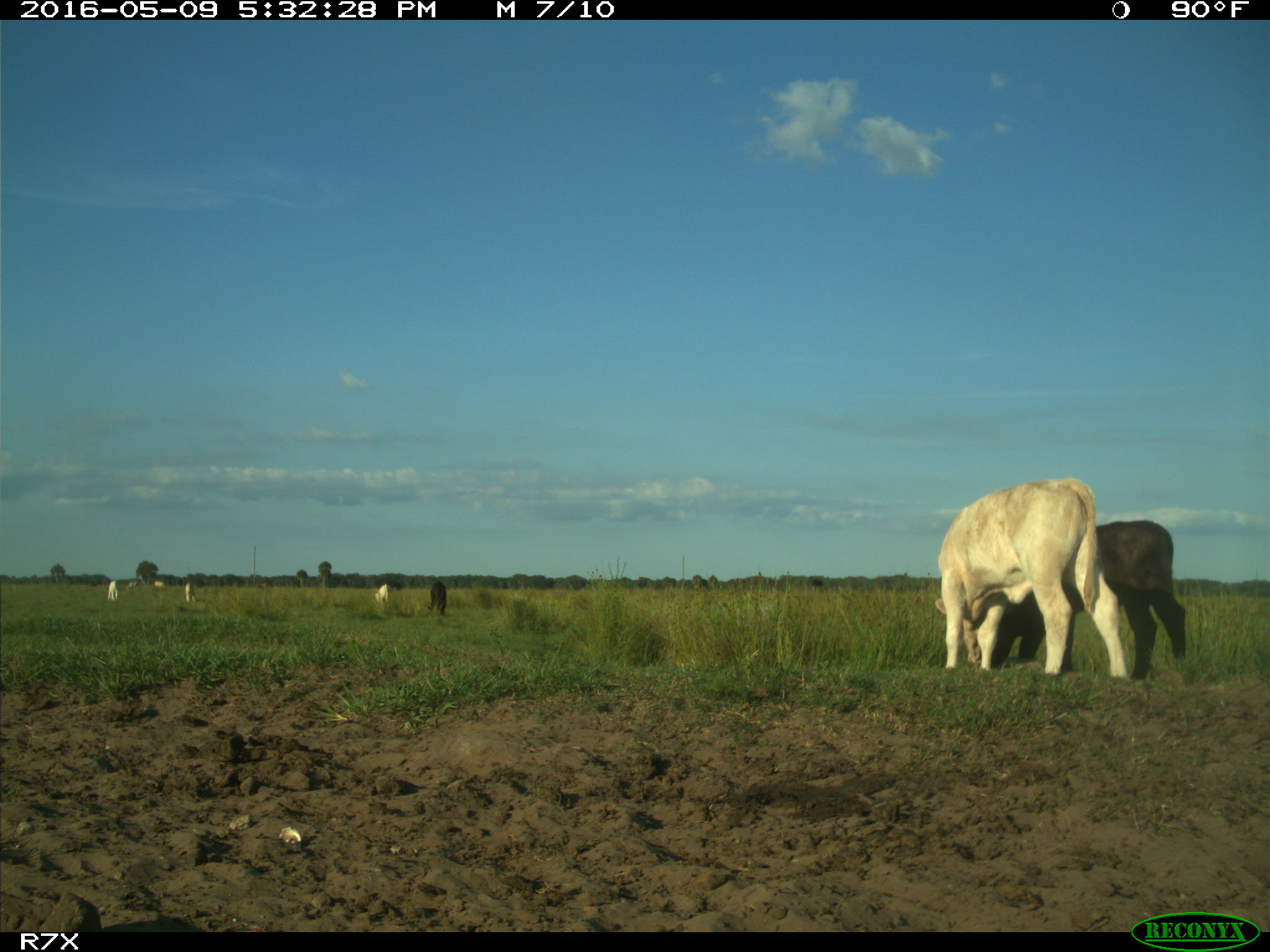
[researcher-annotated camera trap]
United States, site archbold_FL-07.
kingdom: Animalia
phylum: Chordata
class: Mammalia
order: Artiodactyla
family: Bovidae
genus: Bos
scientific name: Bos taurus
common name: domestic cow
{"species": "Bos taurus (domestic cow)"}